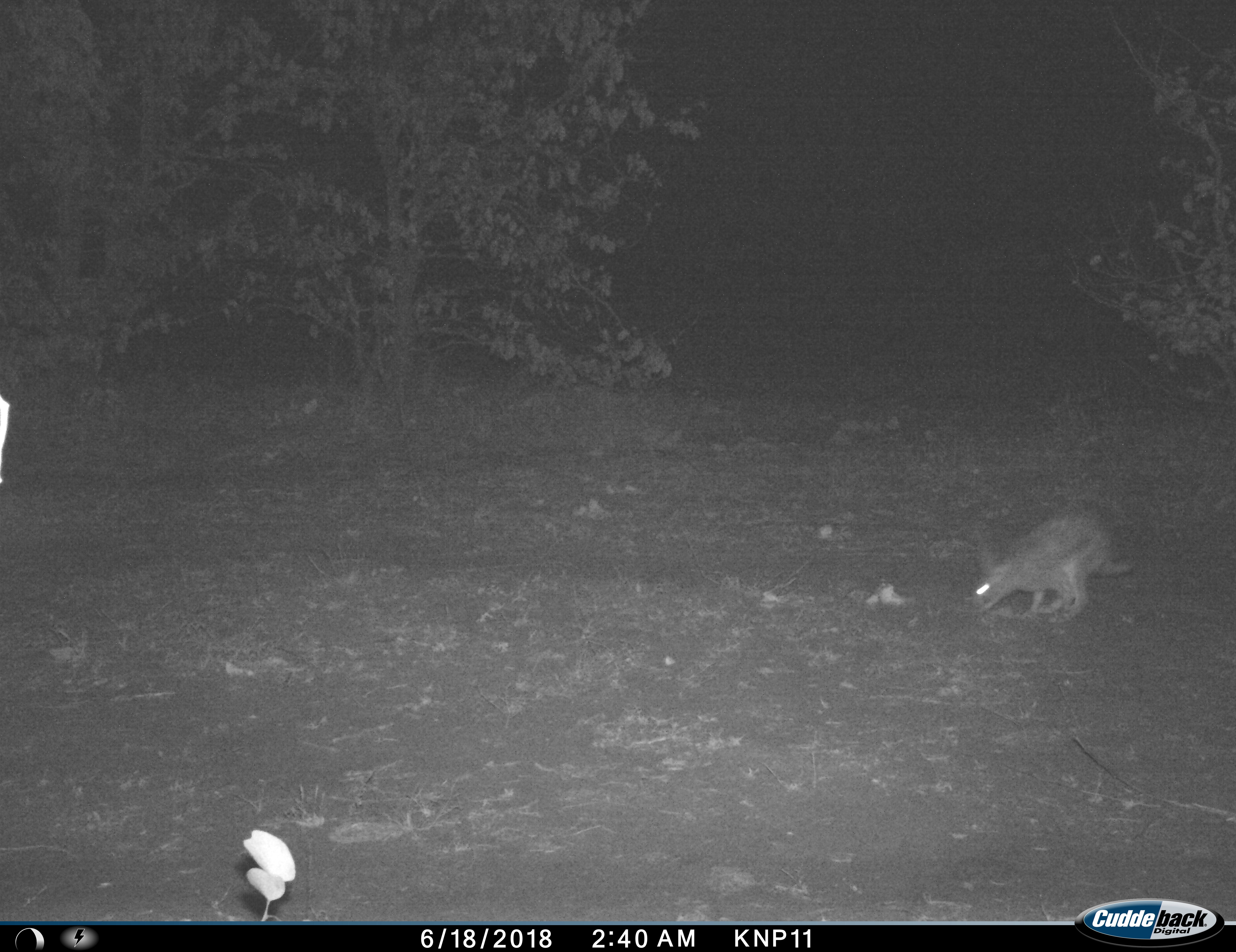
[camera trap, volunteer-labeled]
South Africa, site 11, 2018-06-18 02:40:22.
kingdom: Animalia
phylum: Chordata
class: Mammalia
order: Lagomorpha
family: Leporidae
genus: Lepus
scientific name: Lepus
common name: hare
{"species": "hare (Lepus)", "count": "1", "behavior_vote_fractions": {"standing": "0%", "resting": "0%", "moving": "83%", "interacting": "0%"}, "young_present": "0%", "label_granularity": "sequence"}